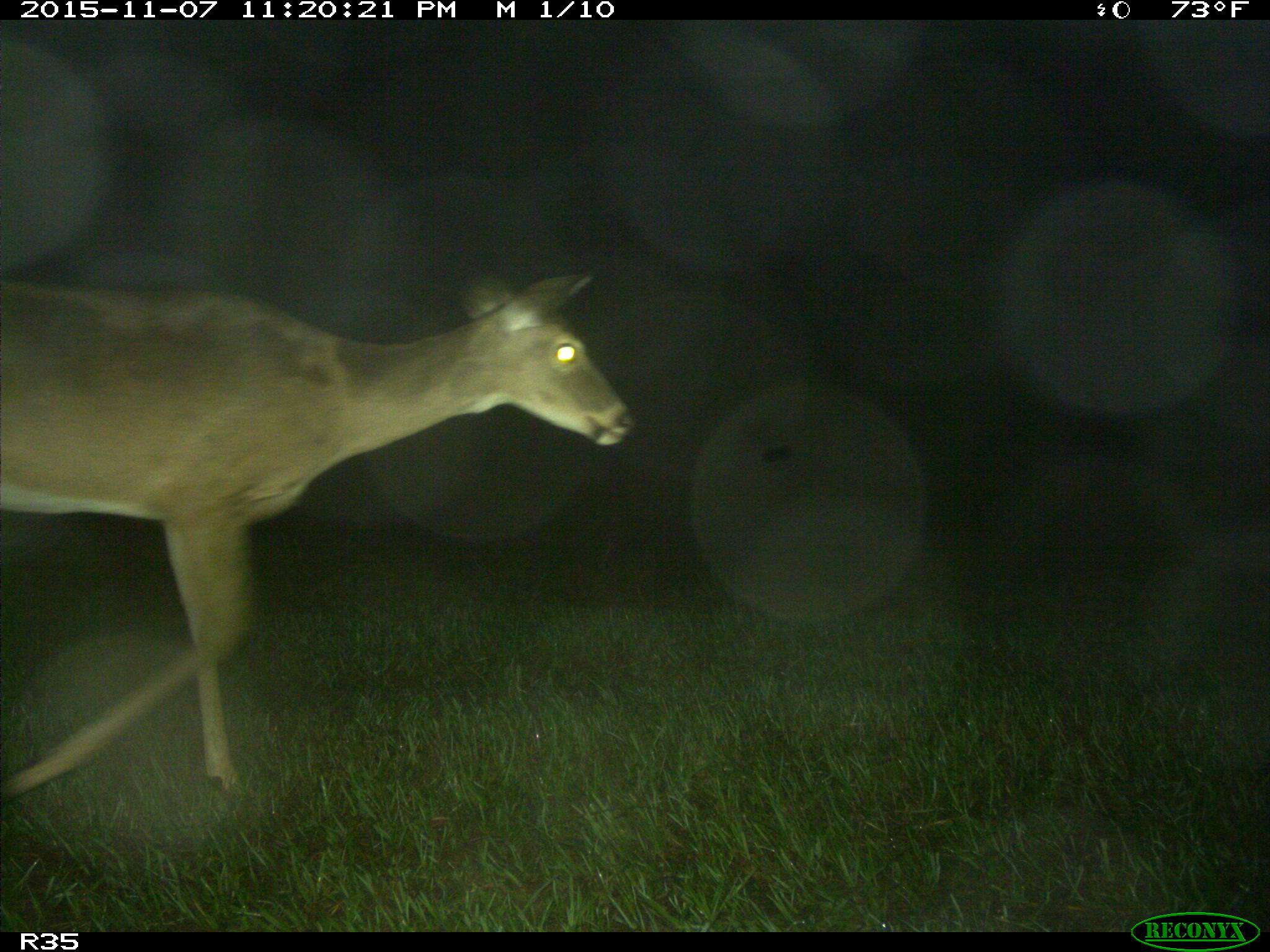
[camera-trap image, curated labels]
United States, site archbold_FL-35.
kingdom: Animalia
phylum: Chordata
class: Mammalia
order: Artiodactyla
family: Cervidae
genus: Odocoileus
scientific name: Odocoileus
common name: deer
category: unidentified deer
Unidentified deer (deer) (Odocoileus).